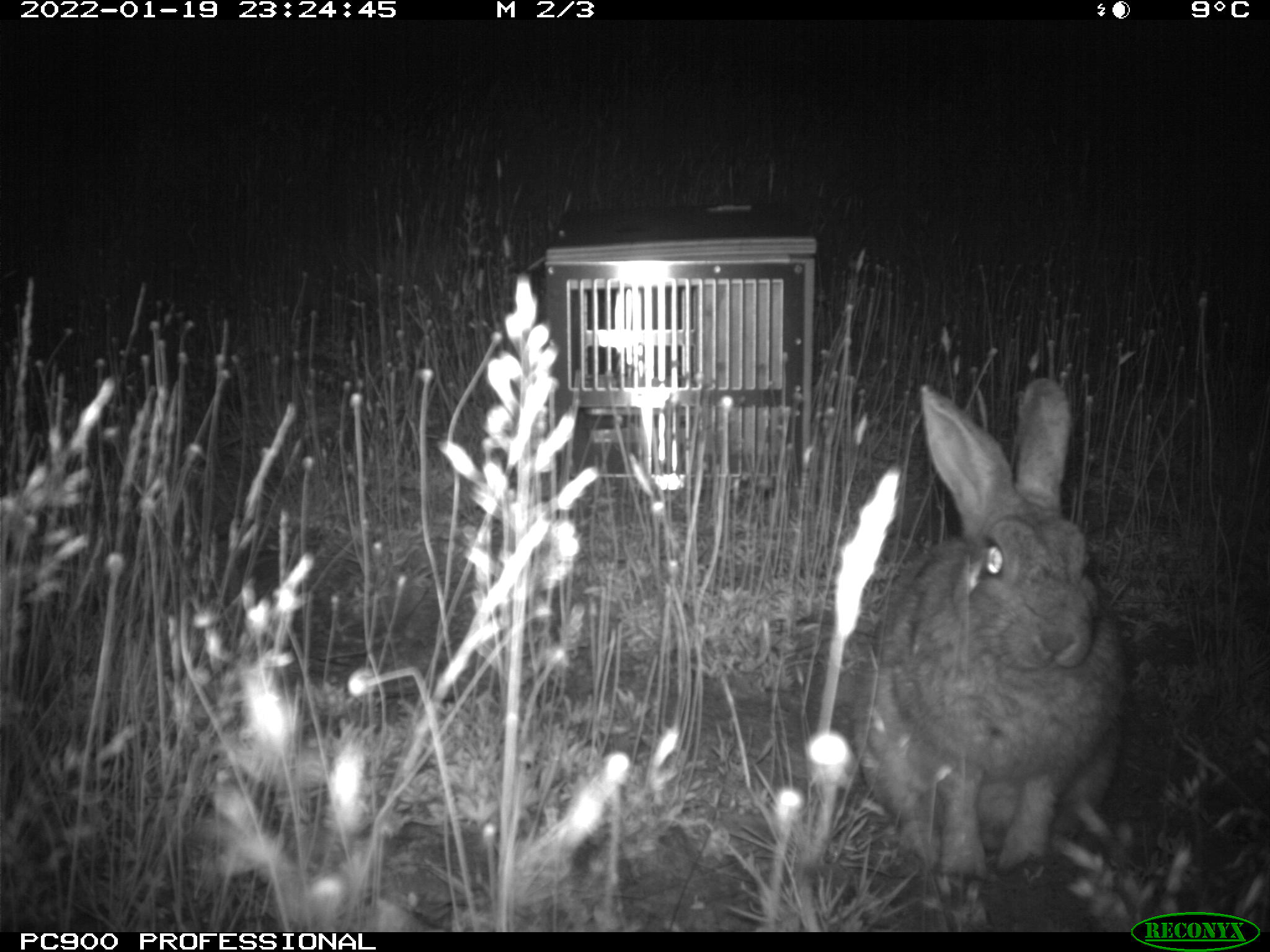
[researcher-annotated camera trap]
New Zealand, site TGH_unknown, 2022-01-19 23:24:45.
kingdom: Animalia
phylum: Chordata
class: Mammalia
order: Lagomorpha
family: Leporidae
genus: Oryctolagus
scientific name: Oryctolagus cuniculus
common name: european rabbit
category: rabbit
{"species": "rabbit (european rabbit) (Oryctolagus cuniculus)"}